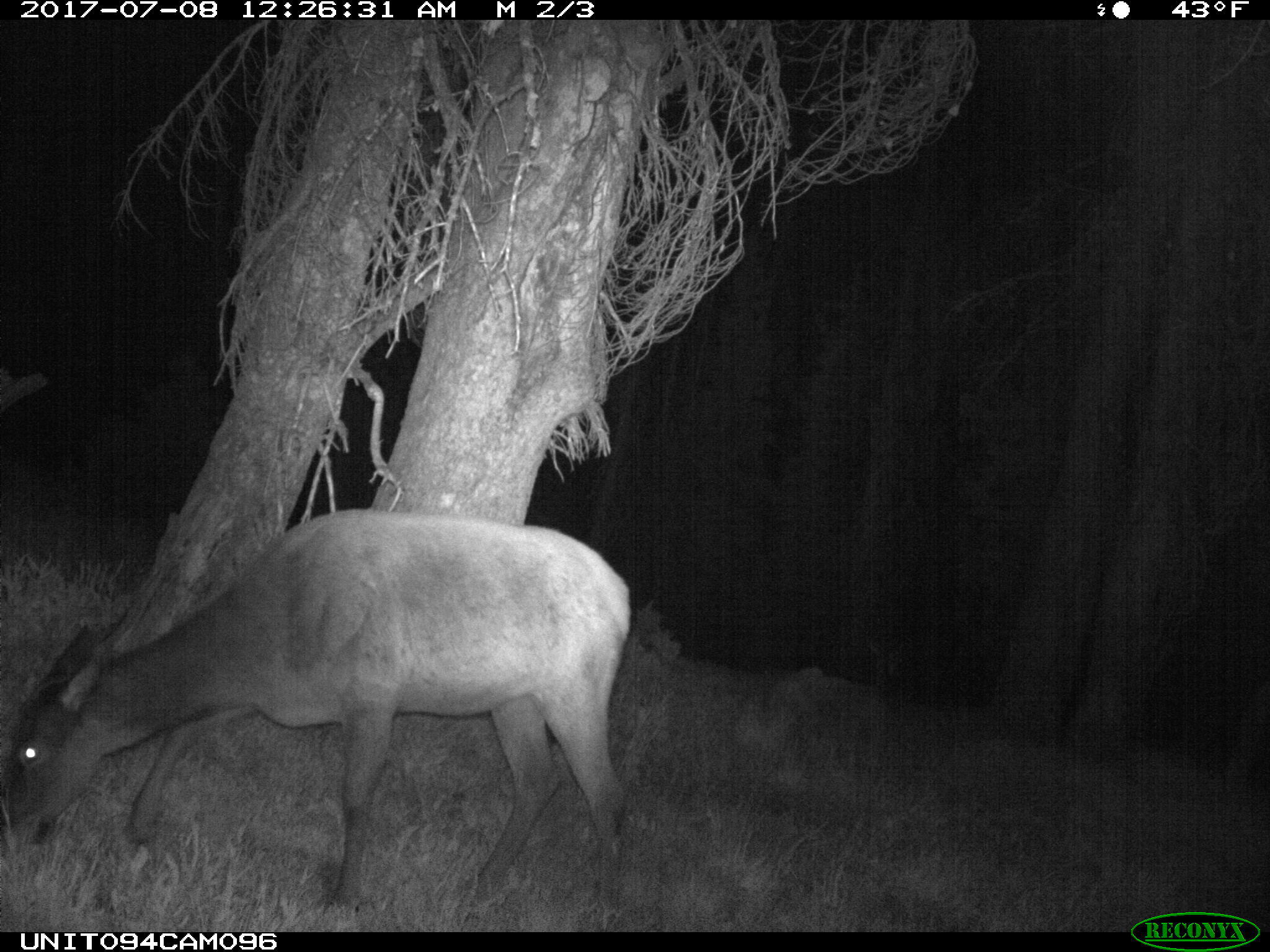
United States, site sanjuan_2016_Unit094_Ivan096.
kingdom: Animalia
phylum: Chordata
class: Mammalia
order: Artiodactyla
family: Cervidae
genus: Cervus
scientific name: Cervus elaphus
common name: red deer